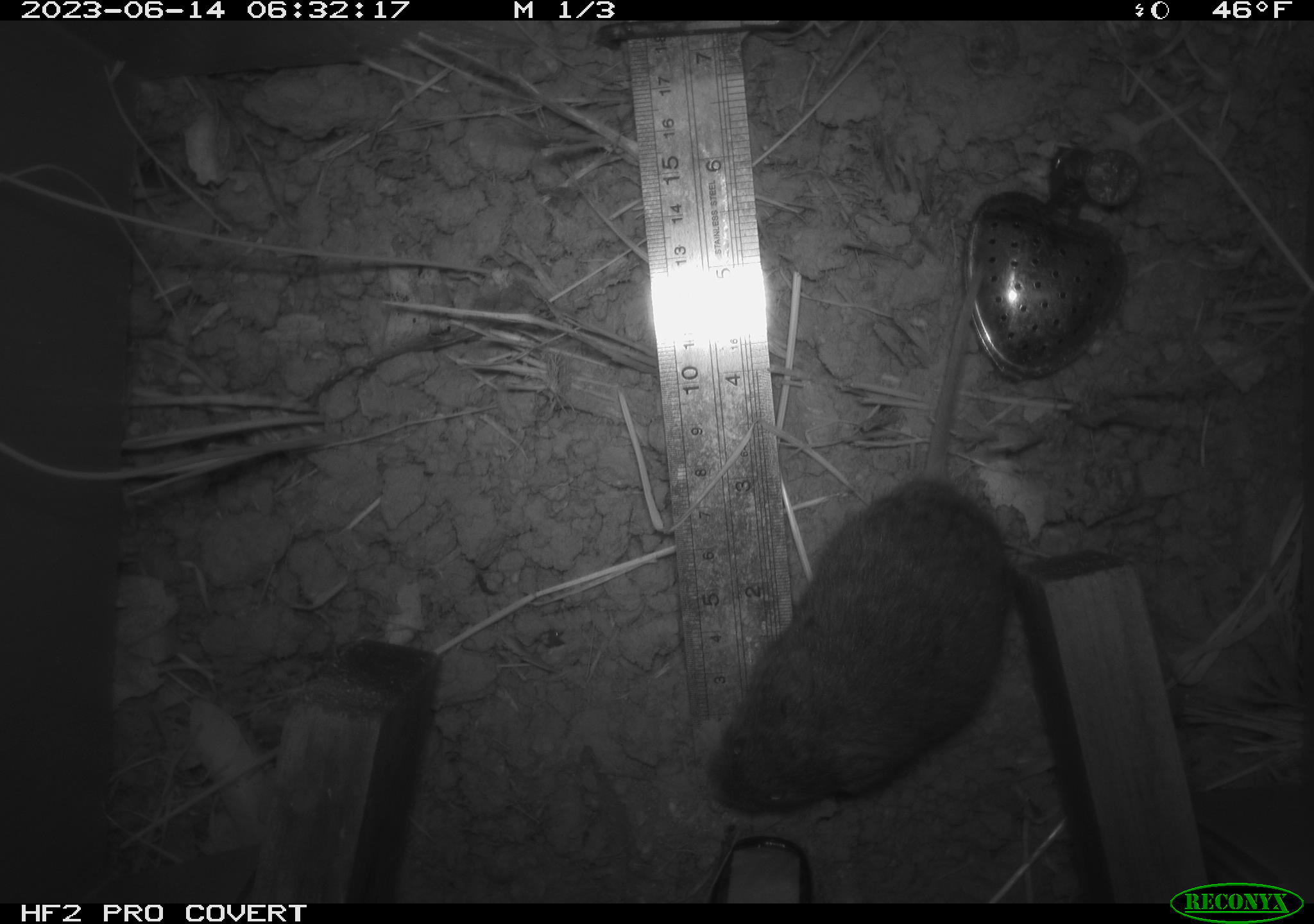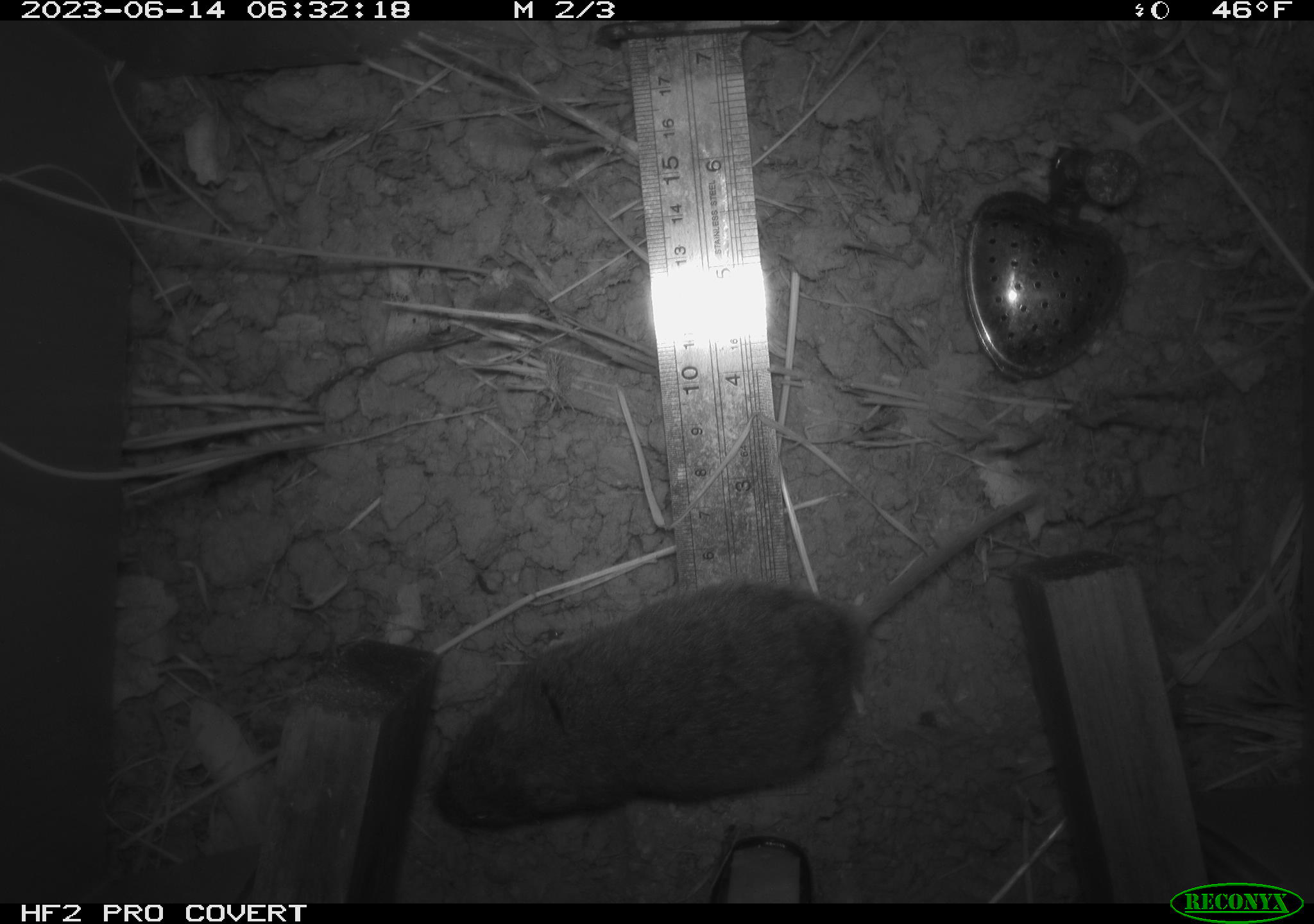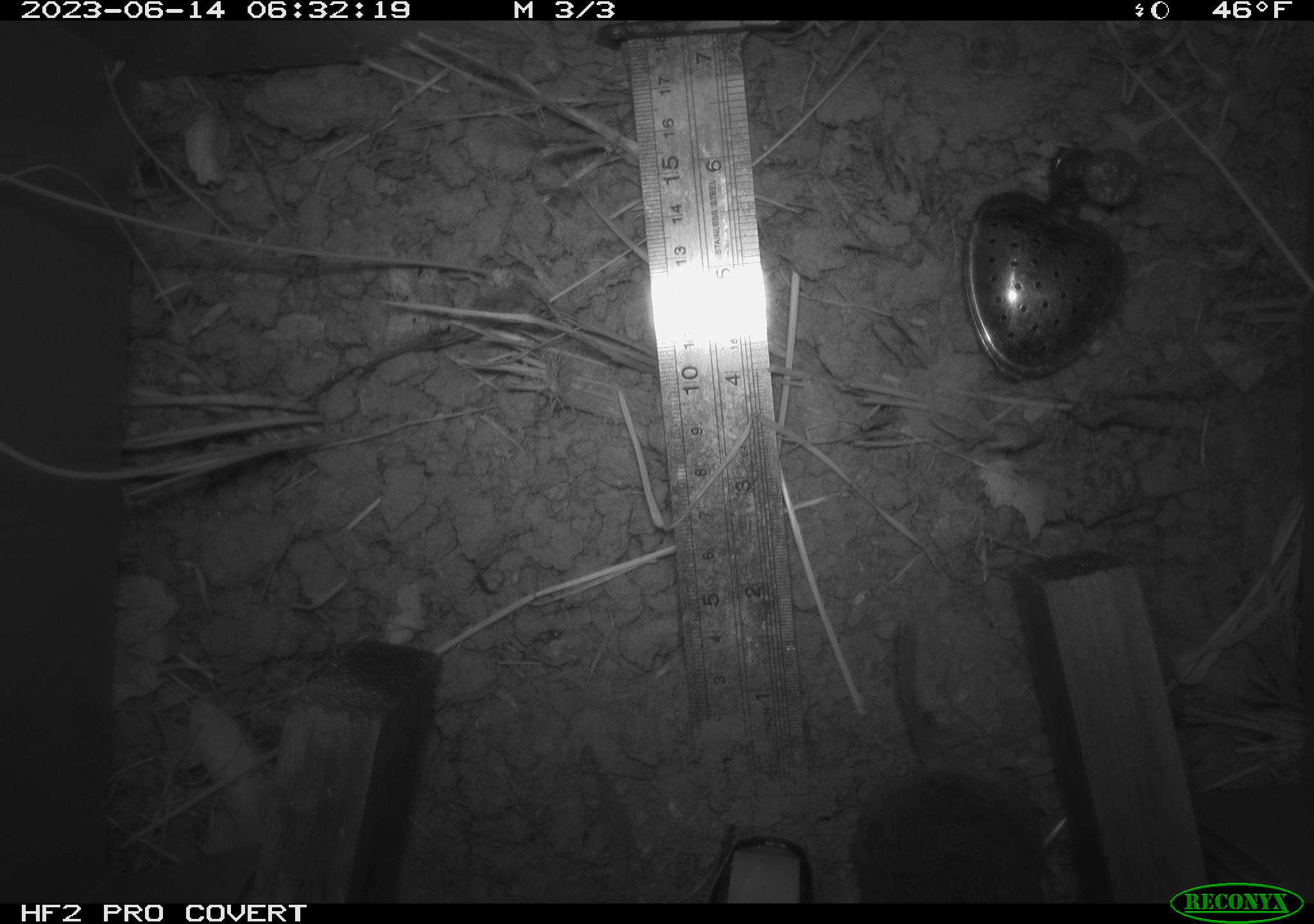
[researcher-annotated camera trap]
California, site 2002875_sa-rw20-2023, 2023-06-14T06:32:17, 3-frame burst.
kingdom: Animalia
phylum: Chordata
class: Mammalia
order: Rodentia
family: Cricetidae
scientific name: Arvicolinae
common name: voles, lemmings, and muskrats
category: arvicolinae subfamily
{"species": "arvicolinae subfamily (voles, lemmings, and muskrats) (Arvicolinae)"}